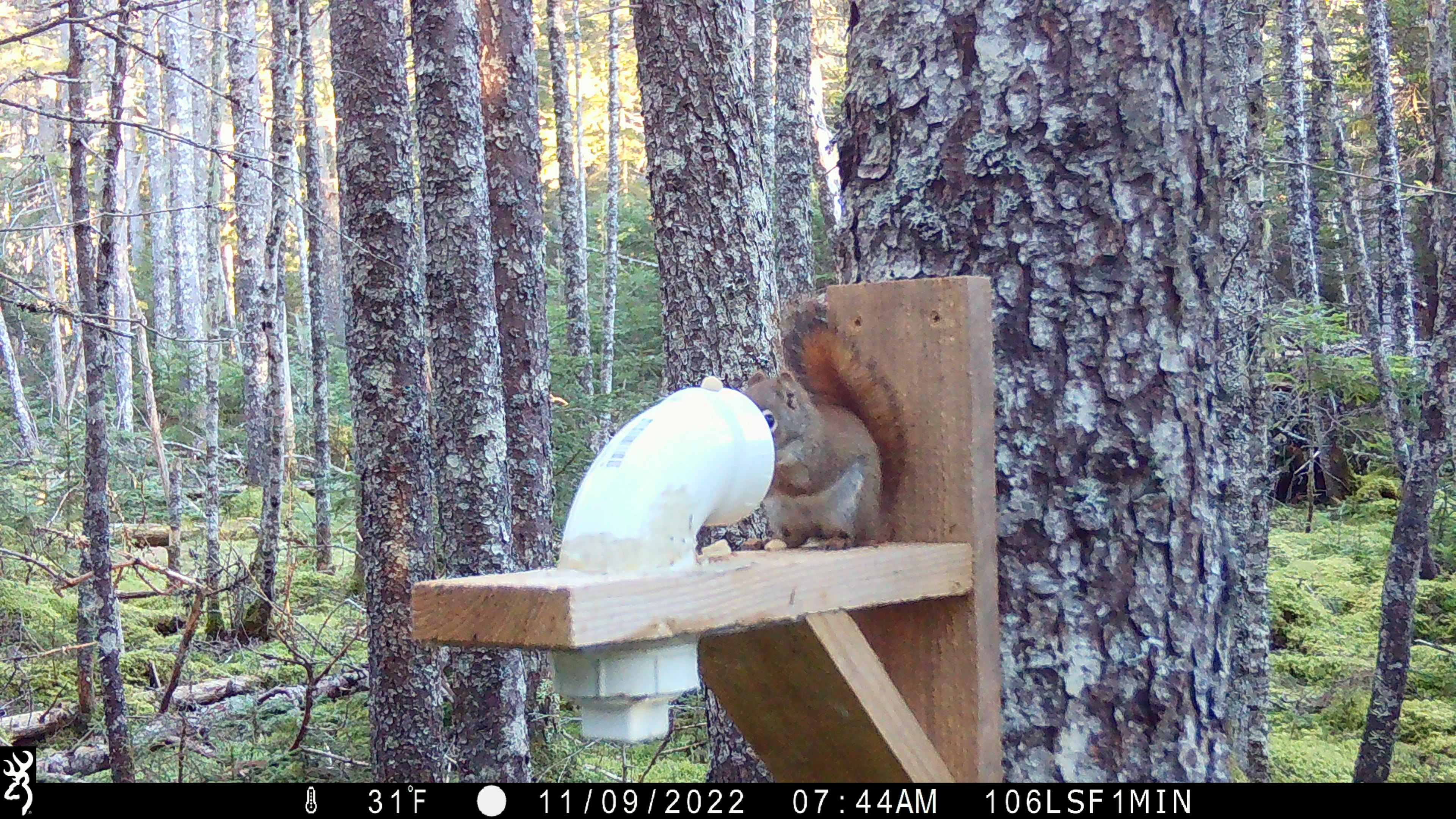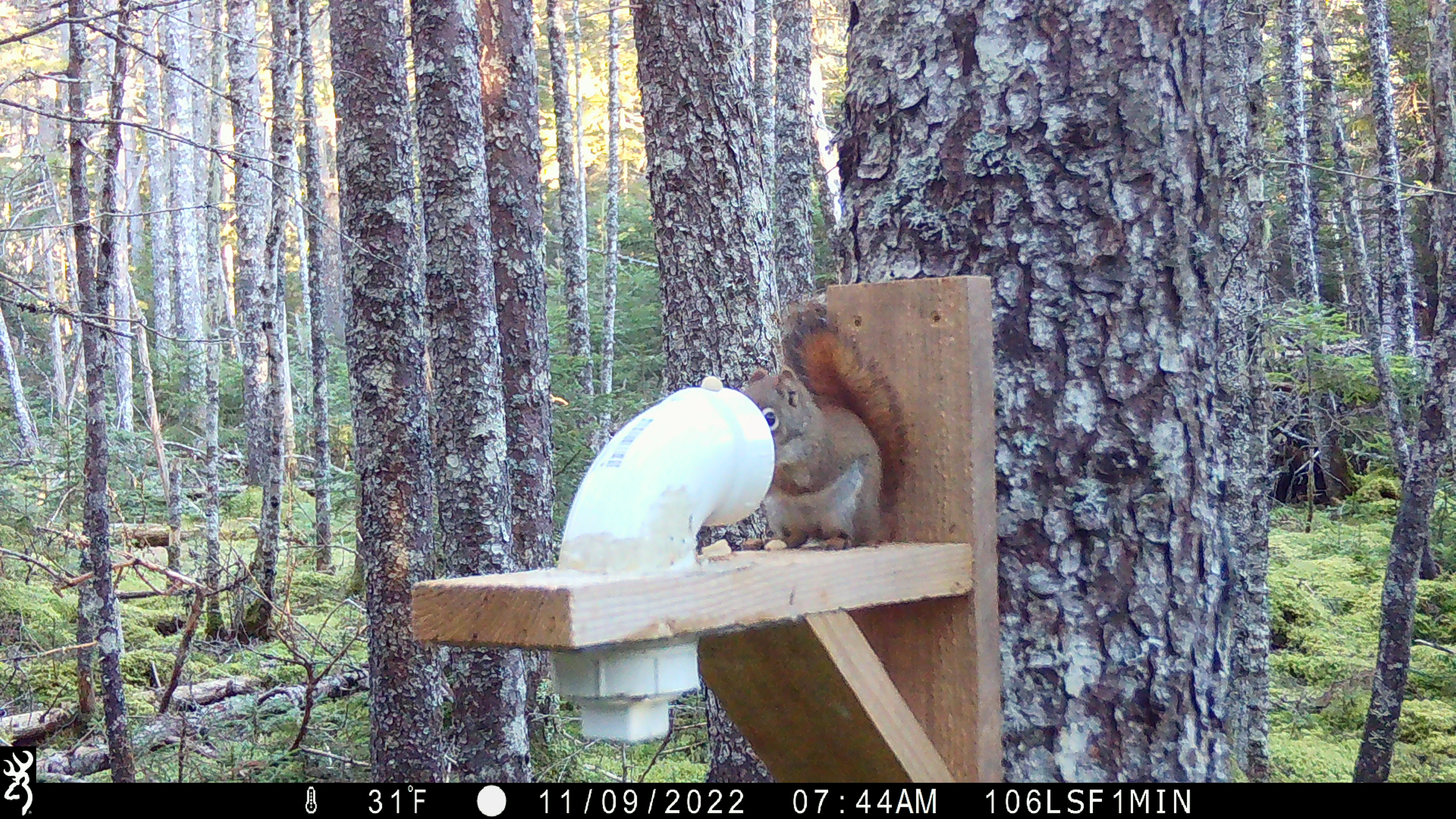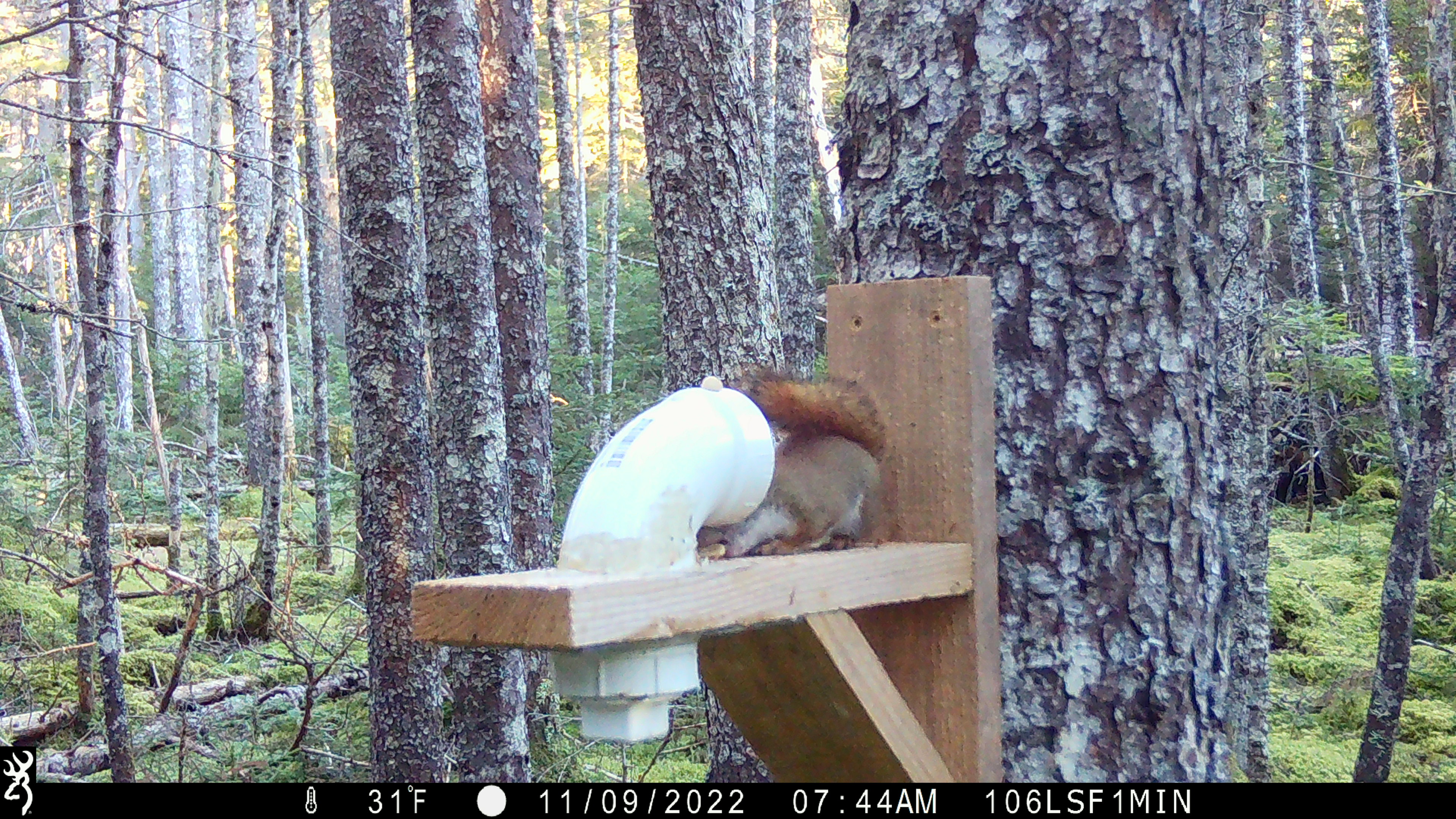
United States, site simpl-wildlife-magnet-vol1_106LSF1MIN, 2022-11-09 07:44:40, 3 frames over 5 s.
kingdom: Animalia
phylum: Chordata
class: Mammalia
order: Rodentia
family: Sciuridae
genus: Tamiasciurus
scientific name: Tamiasciurus hudsonicus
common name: red squirrel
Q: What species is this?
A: Red squirrel (Tamiasciurus hudsonicus).